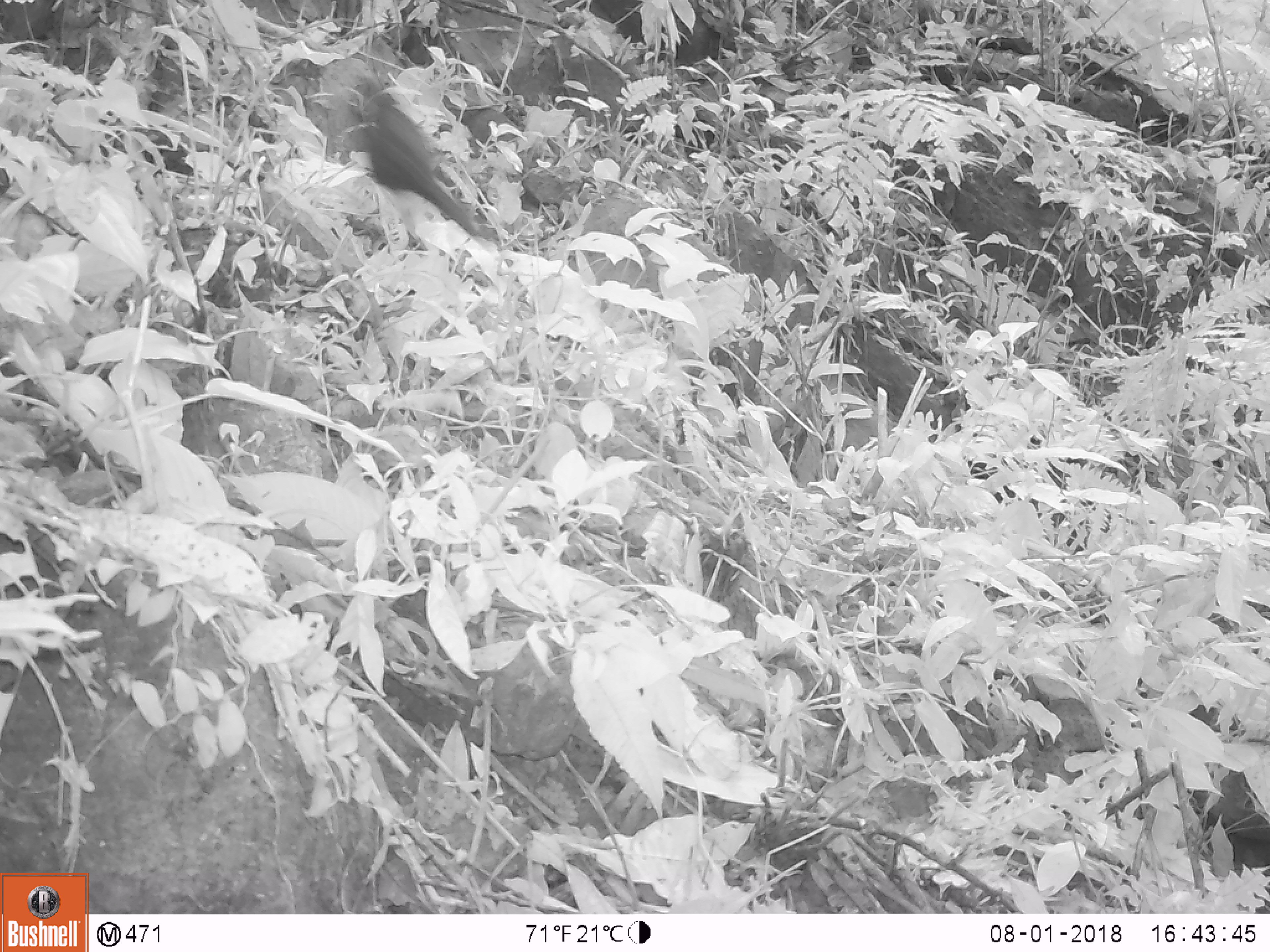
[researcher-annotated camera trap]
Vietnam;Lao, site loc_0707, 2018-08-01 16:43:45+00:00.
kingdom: Animalia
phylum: Chordata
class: Aves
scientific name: Aves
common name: bird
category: unidentified bird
Unidentified bird (bird) (Aves). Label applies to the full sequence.